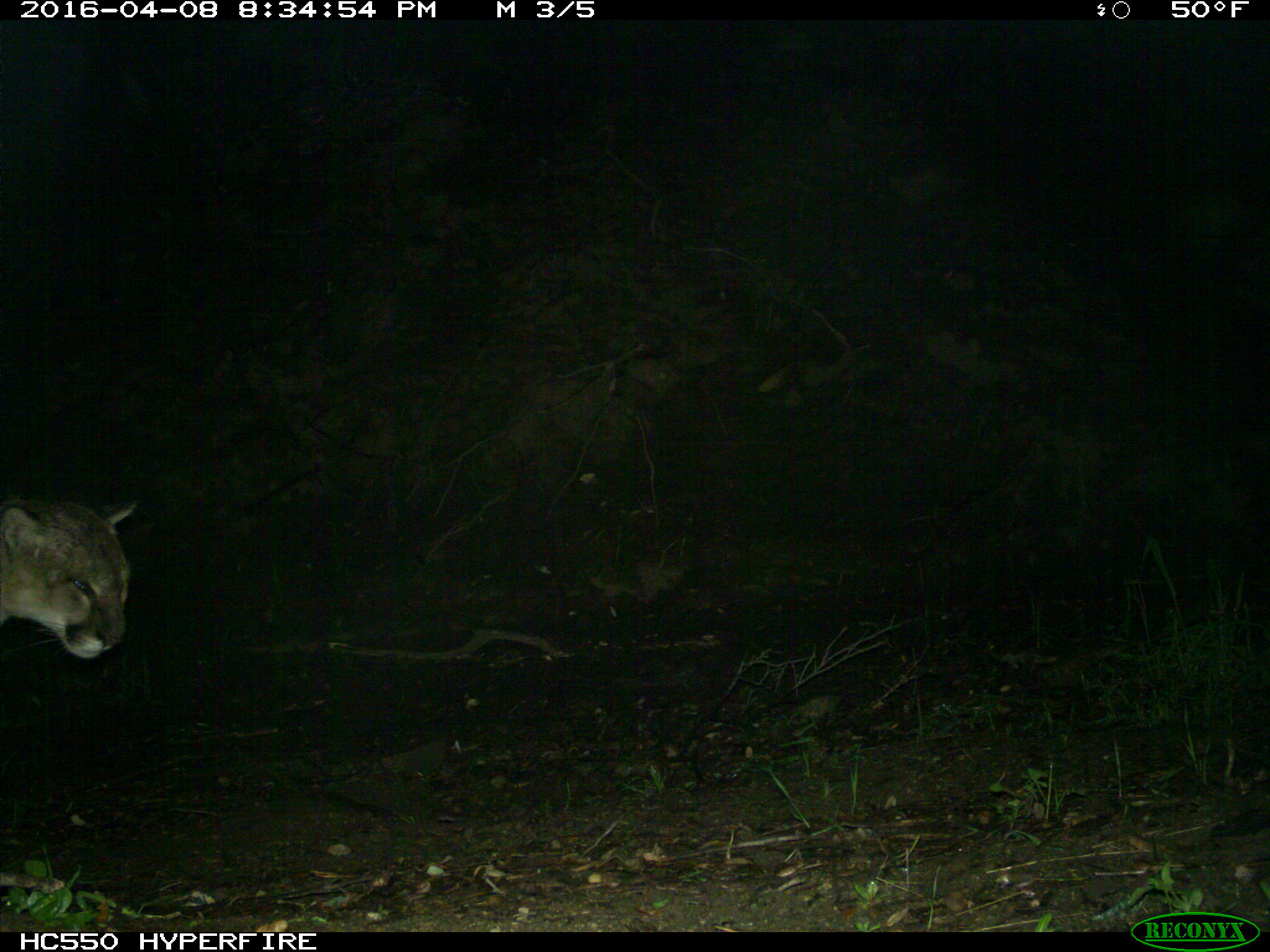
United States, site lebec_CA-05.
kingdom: Animalia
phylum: Chordata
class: Mammalia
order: Carnivora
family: Felidae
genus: Puma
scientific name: Puma concolor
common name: mountain lion